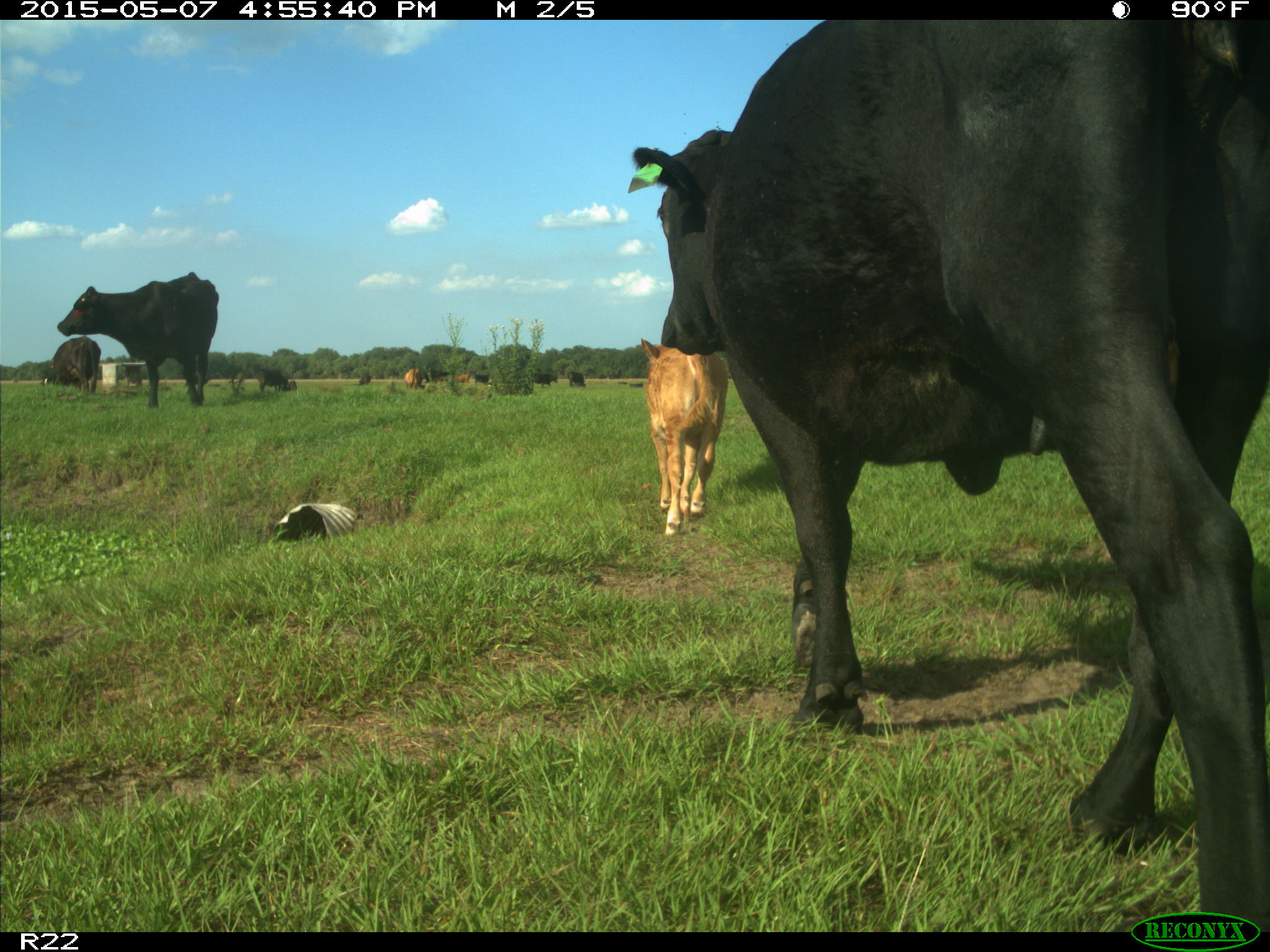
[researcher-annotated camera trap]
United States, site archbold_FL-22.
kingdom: Animalia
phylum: Chordata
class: Mammalia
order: Artiodactyla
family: Bovidae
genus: Bos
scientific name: Bos taurus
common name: domestic cow